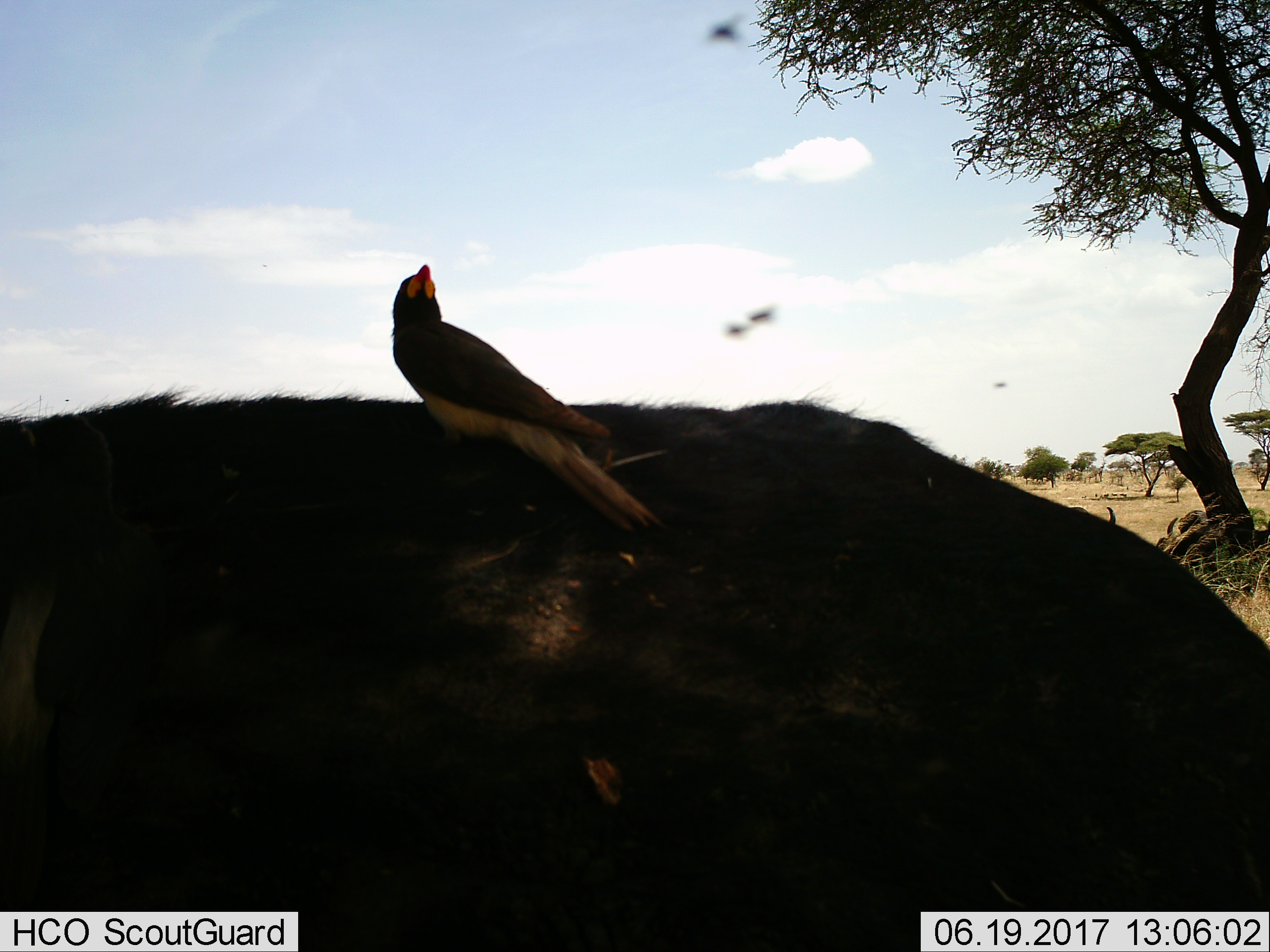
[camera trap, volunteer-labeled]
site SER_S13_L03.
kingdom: Animalia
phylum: Chordata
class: Aves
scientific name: Aves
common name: bird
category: birdother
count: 1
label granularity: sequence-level